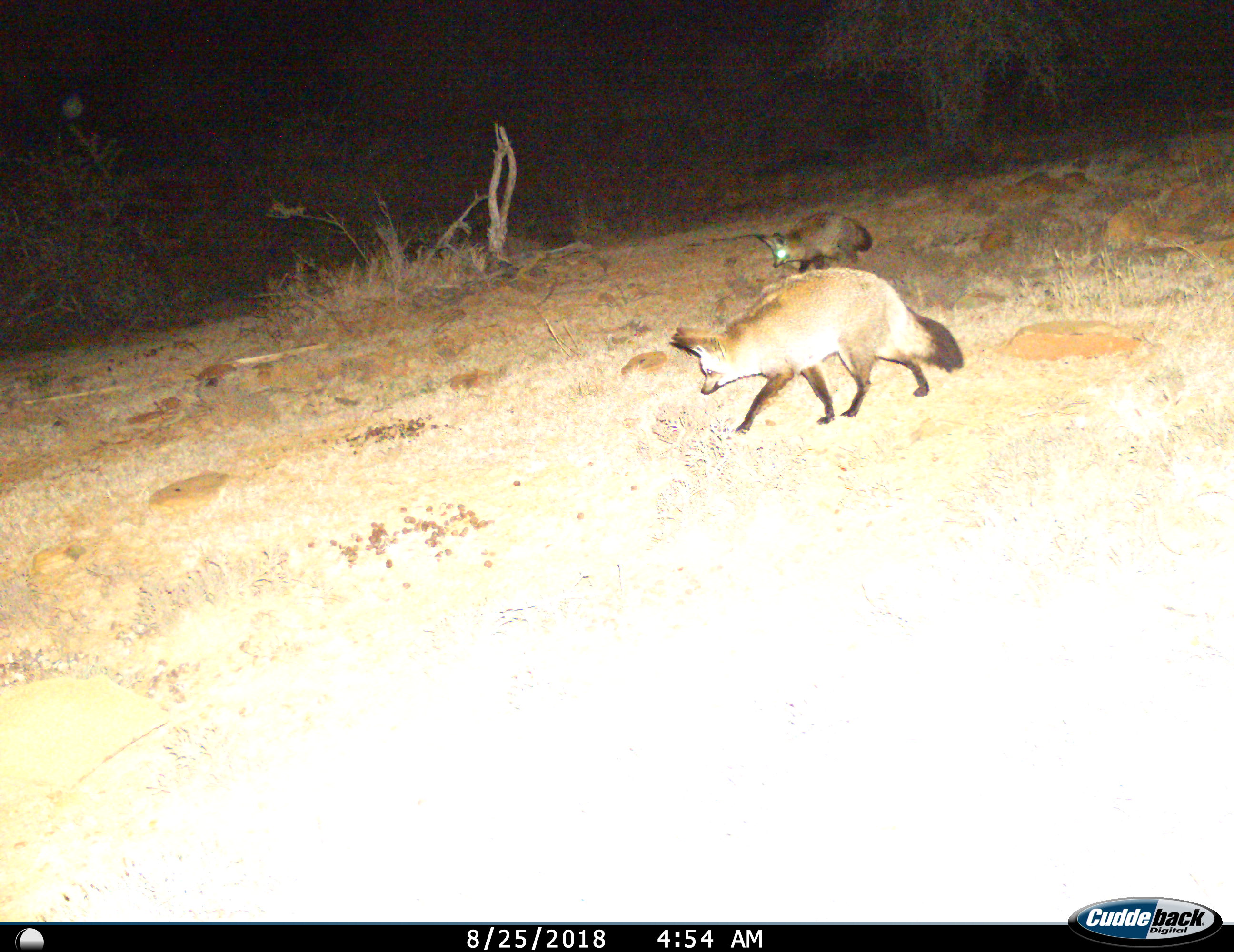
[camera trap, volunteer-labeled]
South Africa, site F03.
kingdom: Animalia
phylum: Chordata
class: Mammalia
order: Carnivora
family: Canidae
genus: Otocyon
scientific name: Otocyon megalotis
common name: bat-eared fox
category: foxbateared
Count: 2.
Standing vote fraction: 22%.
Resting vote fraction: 0%.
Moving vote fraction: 89%.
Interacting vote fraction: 0%.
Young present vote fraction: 0%.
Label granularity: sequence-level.